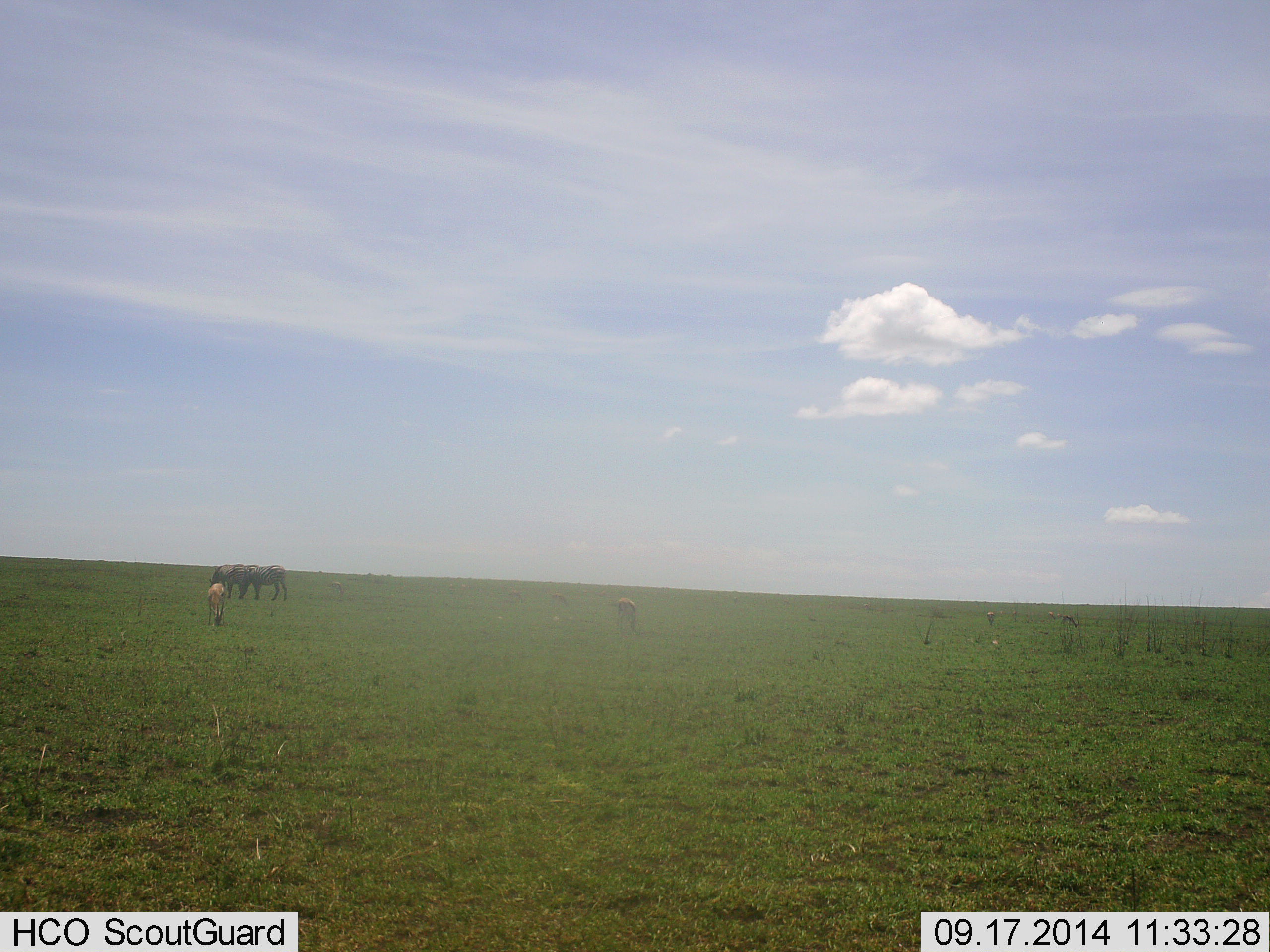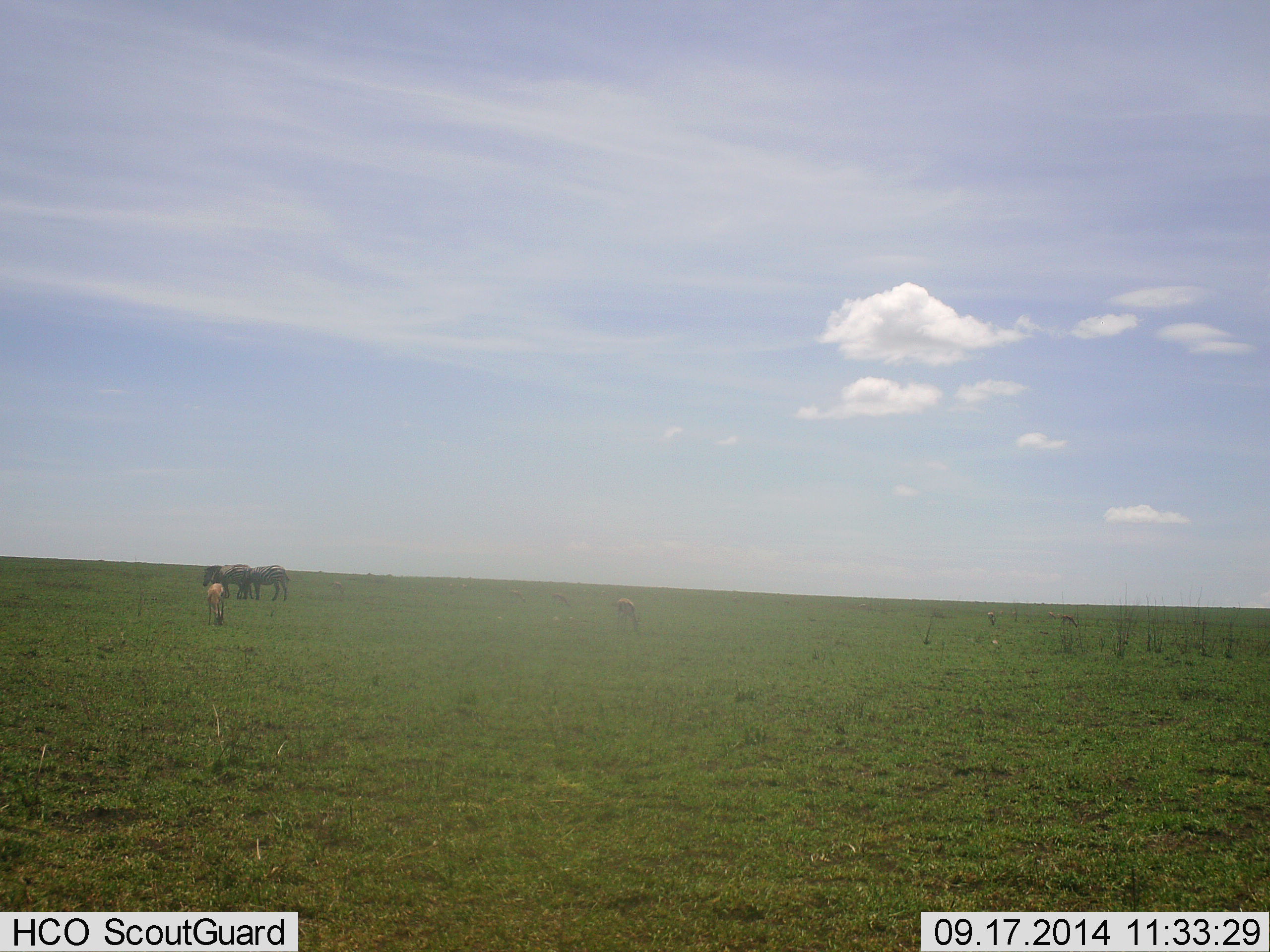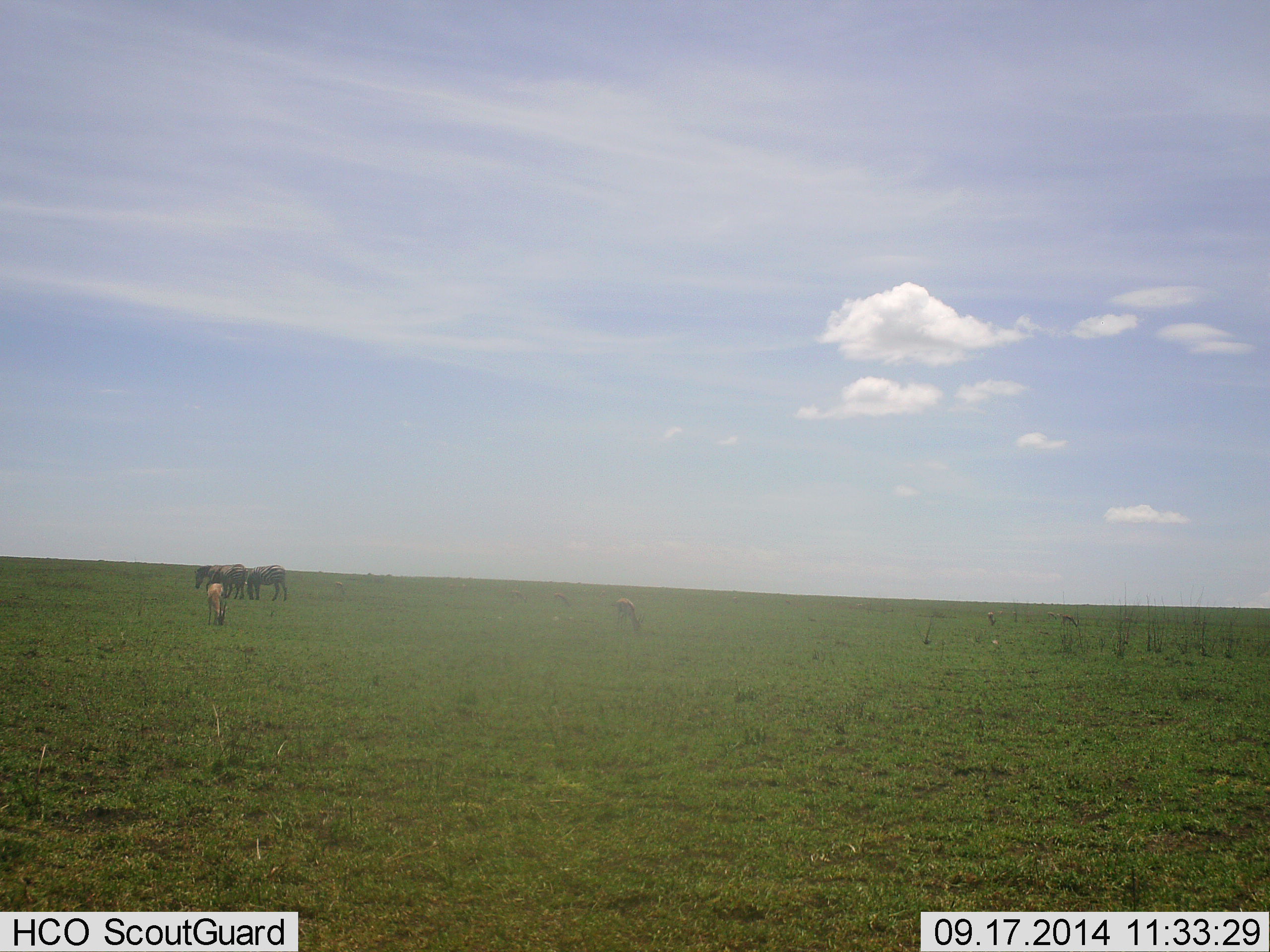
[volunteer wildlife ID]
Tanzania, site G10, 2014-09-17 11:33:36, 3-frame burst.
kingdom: Animalia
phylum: Chordata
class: Mammalia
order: Artiodactyla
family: Bovidae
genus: Eudorcas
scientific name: Eudorcas thomsonii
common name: thomson's gazelle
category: gazellethomsons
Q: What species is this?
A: Gazellethomsons (thomson's gazelle) (Eudorcas thomsonii).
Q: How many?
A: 2.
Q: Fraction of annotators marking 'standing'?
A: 23%.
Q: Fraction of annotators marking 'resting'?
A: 0%.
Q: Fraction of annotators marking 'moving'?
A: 0%.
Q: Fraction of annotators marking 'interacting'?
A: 0%.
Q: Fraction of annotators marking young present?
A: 0%.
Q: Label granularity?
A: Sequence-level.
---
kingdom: Animalia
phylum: Chordata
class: Mammalia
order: Perissodactyla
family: Equidae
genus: Equus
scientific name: Equus quagga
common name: plains zebra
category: zebra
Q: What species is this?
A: Zebra (plains zebra) (Equus quagga).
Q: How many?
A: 2.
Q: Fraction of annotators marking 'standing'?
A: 67%.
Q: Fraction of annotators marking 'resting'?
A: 0%.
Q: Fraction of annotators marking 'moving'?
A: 33%.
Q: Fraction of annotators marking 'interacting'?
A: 0%.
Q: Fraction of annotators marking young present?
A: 0%.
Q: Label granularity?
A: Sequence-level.